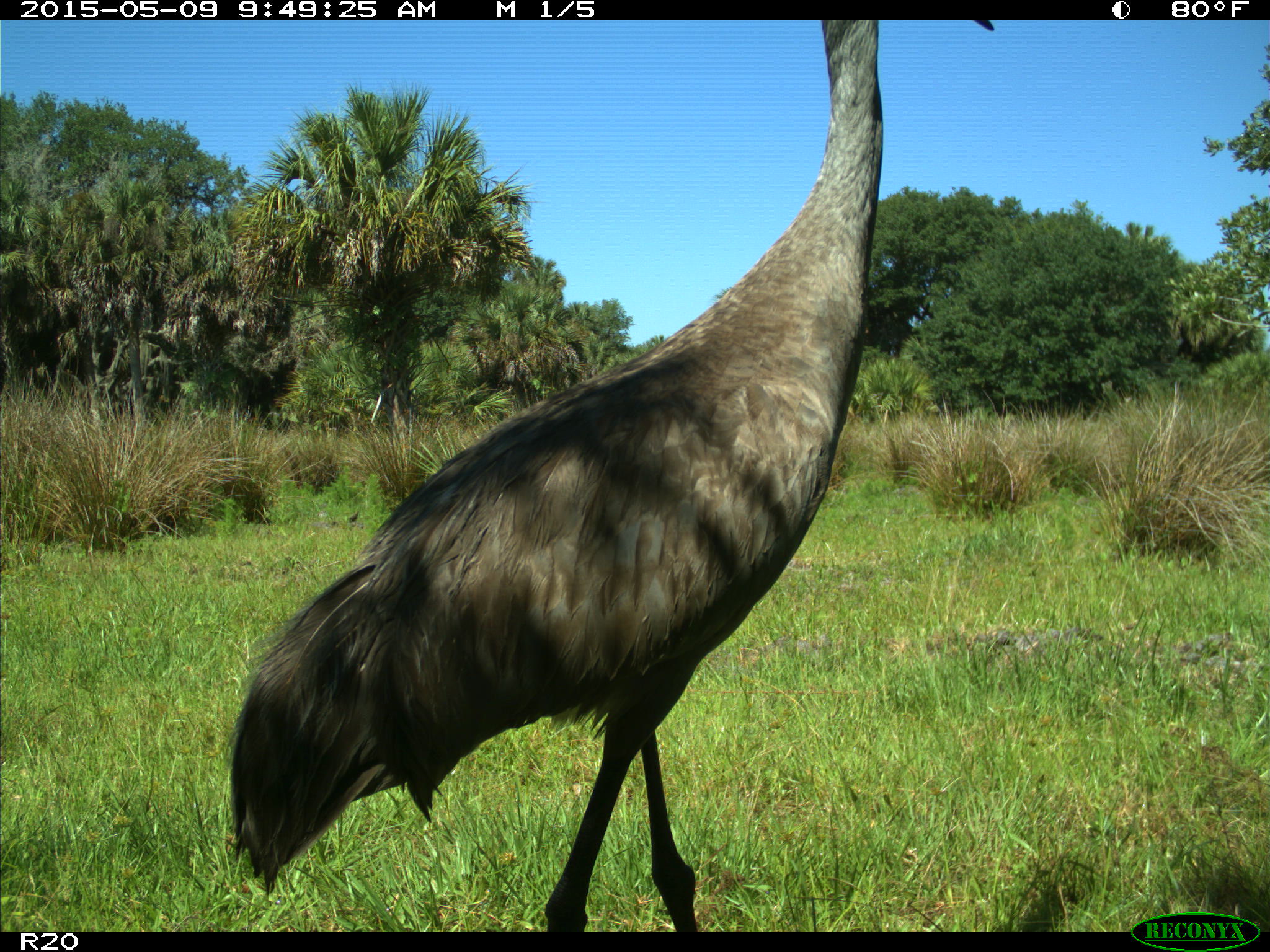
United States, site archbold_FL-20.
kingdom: Animalia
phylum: Chordata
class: Aves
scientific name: Aves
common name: birds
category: unidentified bird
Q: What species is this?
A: Unidentified bird (birds) (Aves).